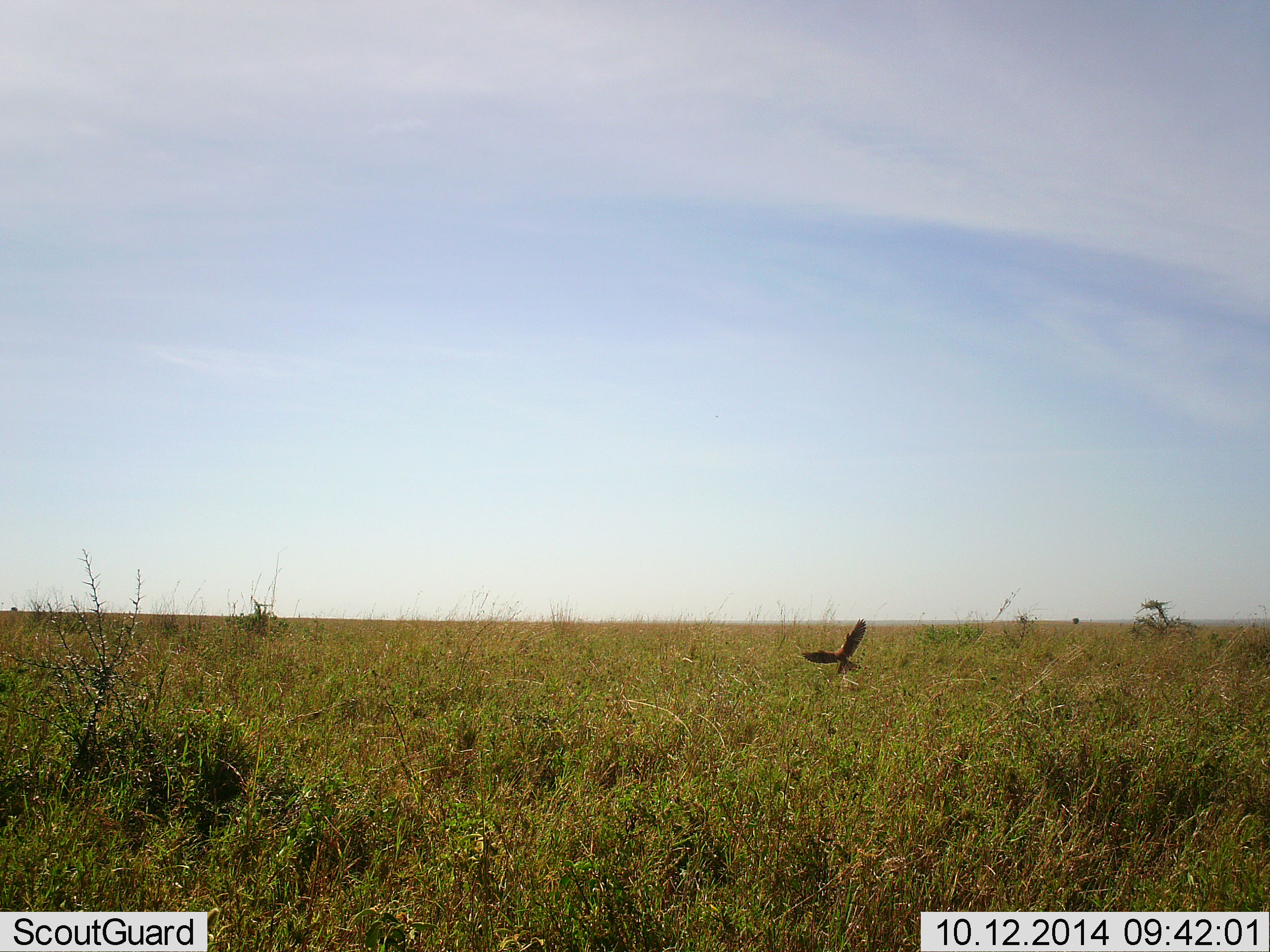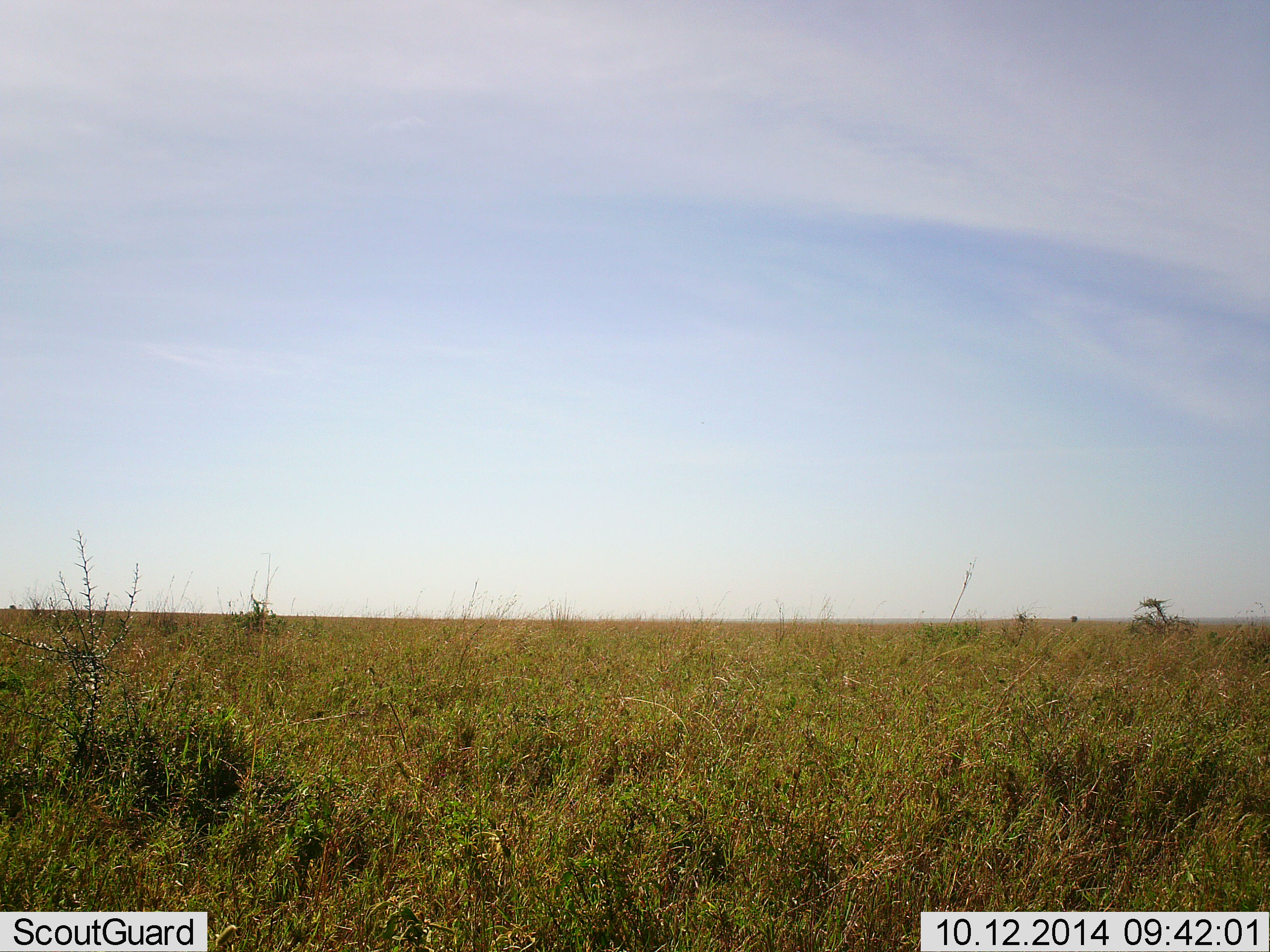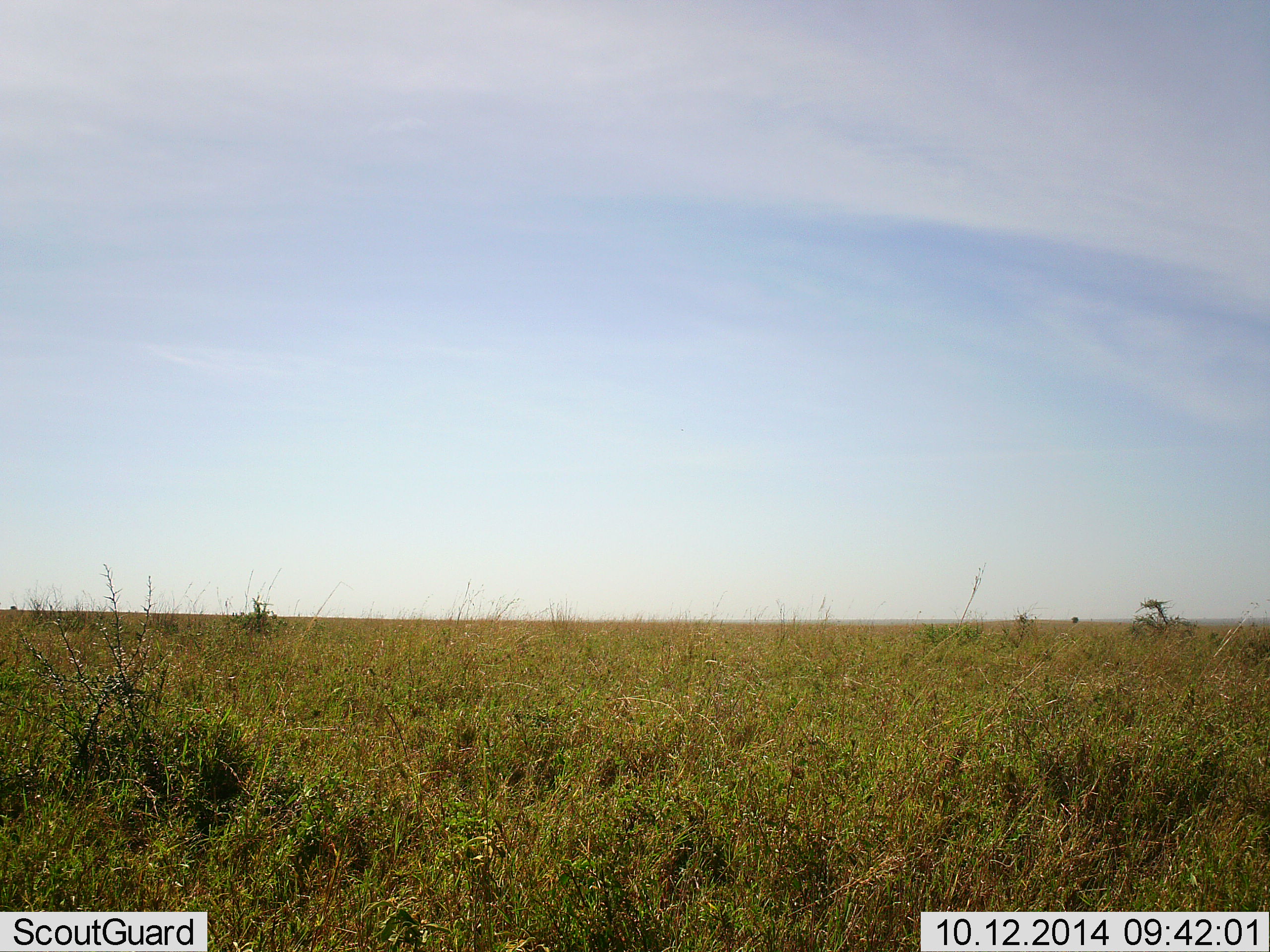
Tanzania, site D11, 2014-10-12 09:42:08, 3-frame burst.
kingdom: Animalia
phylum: Chordata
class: Aves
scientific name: Aves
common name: bird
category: otherbird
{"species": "otherbird (bird) (Aves)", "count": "1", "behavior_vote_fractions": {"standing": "0%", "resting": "0%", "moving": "100%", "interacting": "0%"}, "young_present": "0%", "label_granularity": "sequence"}